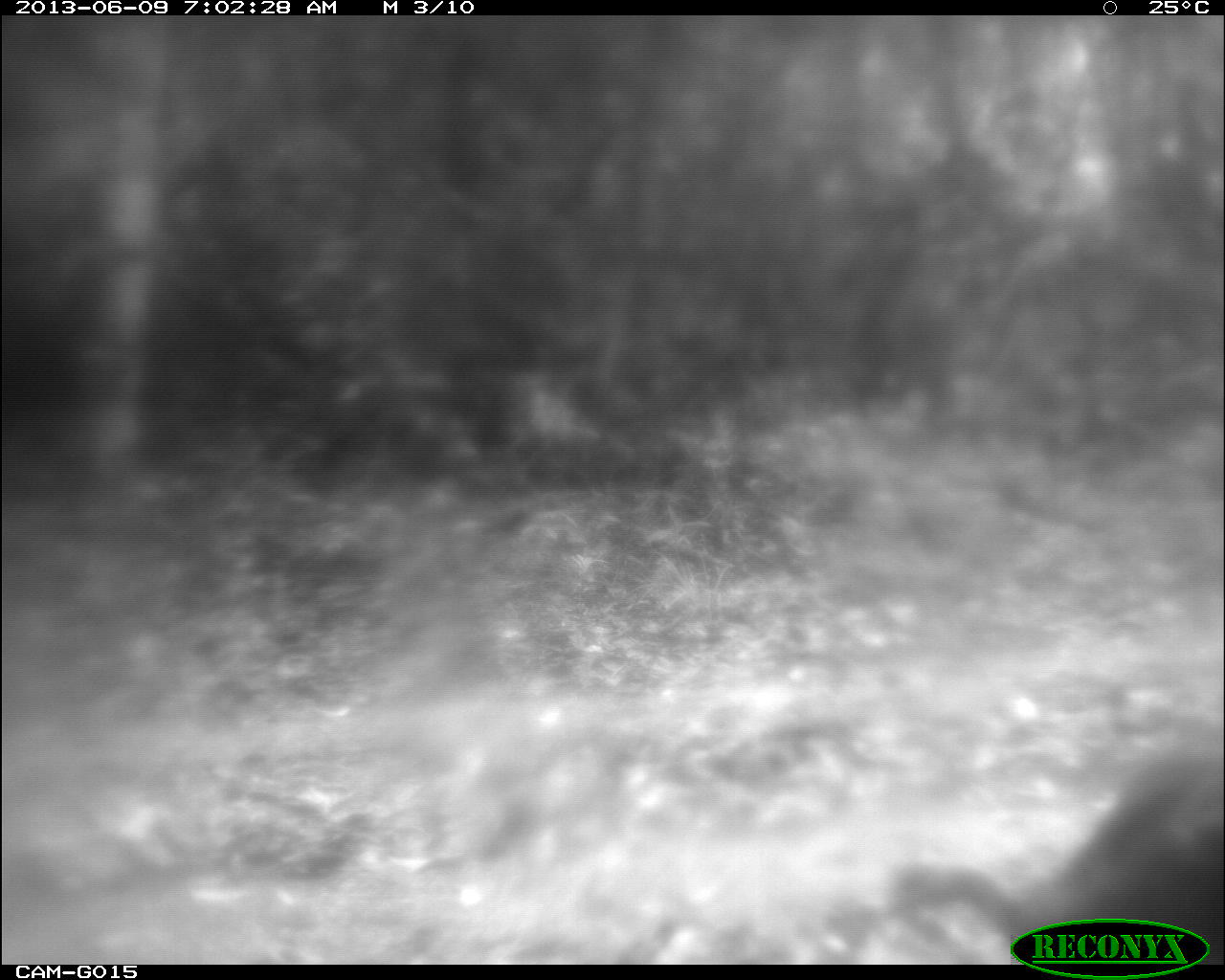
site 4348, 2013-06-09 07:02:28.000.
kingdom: Animalia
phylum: Chordata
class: Aves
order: Galliformes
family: Phasianidae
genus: Meleagris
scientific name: Meleagris ocellata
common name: ocellated turkey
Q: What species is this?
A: Meleagris ocellata (ocellated turkey).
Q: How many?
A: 1.